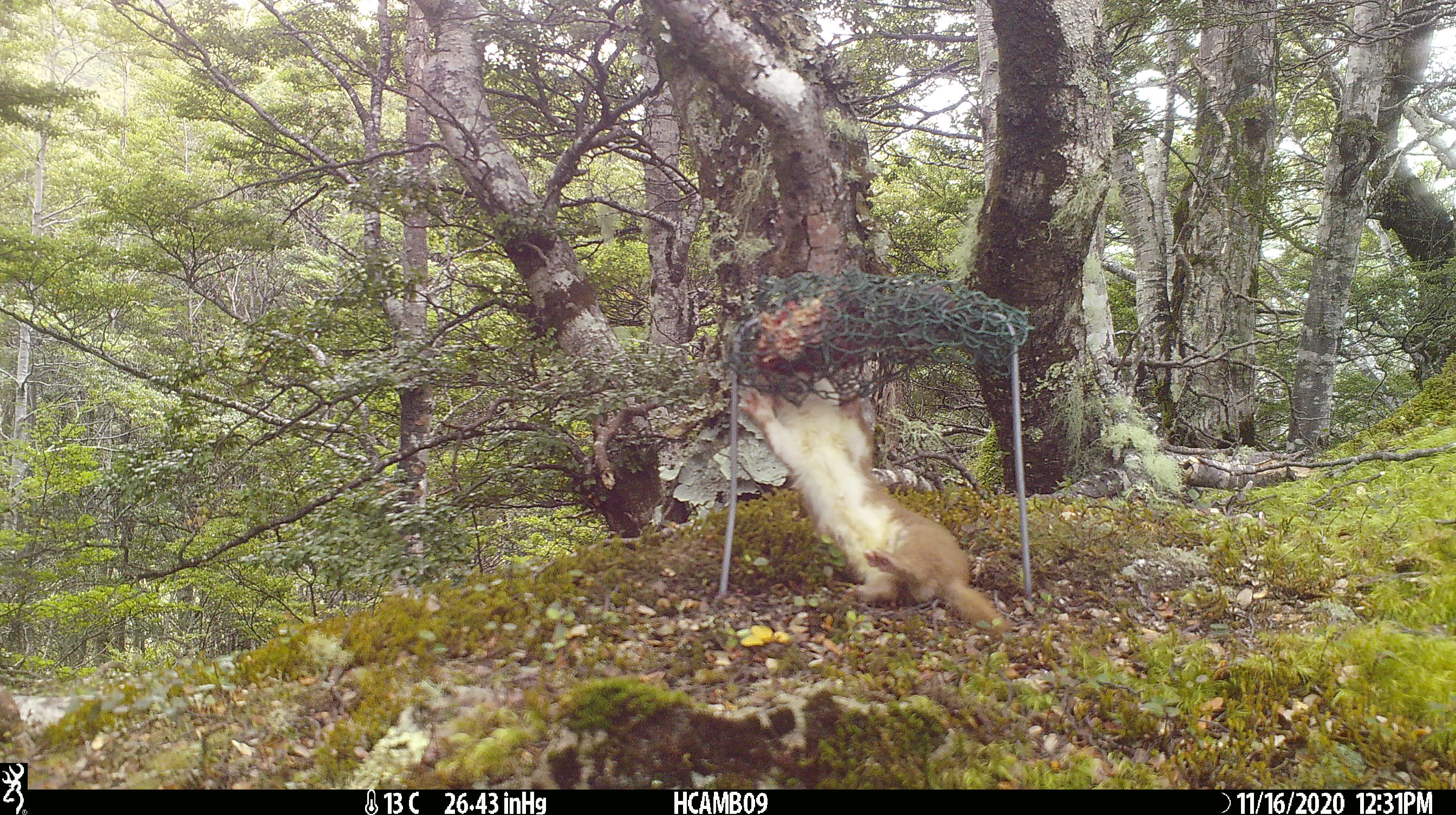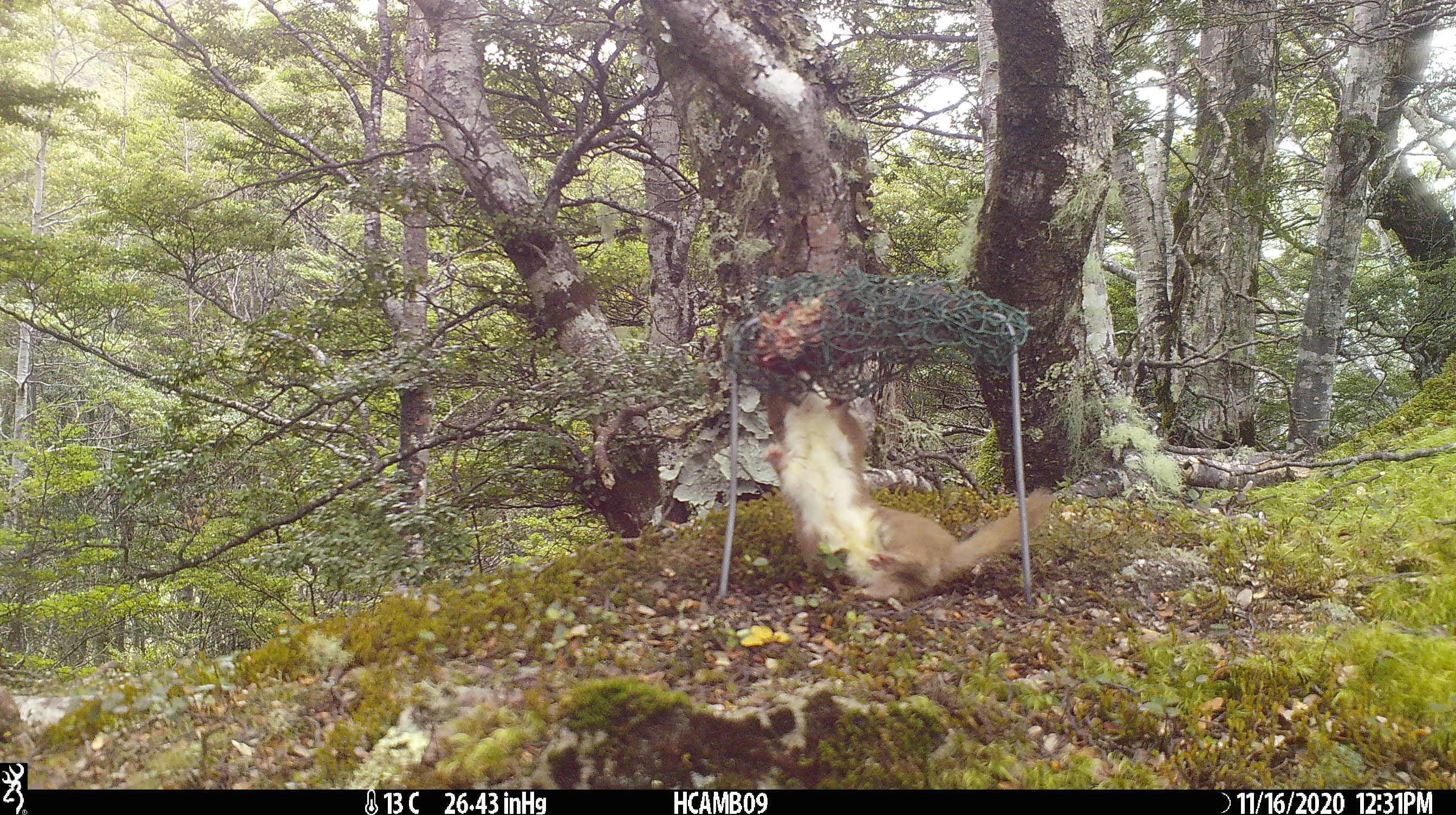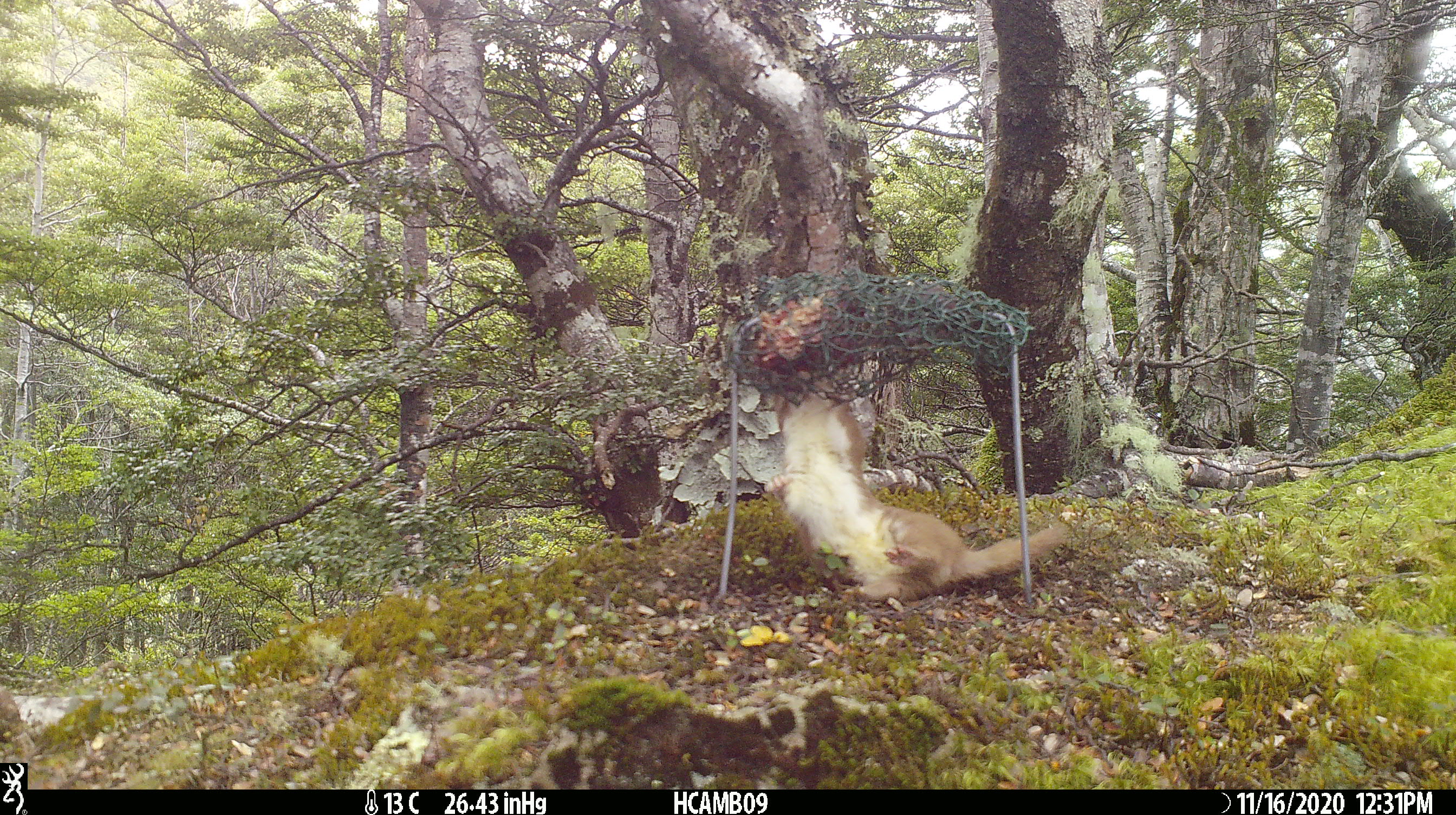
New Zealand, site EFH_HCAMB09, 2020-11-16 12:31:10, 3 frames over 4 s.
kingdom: Animalia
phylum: Chordata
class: Mammalia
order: Carnivora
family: Mustelidae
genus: Mustela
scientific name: Mustela nivalis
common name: least weasel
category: weasel